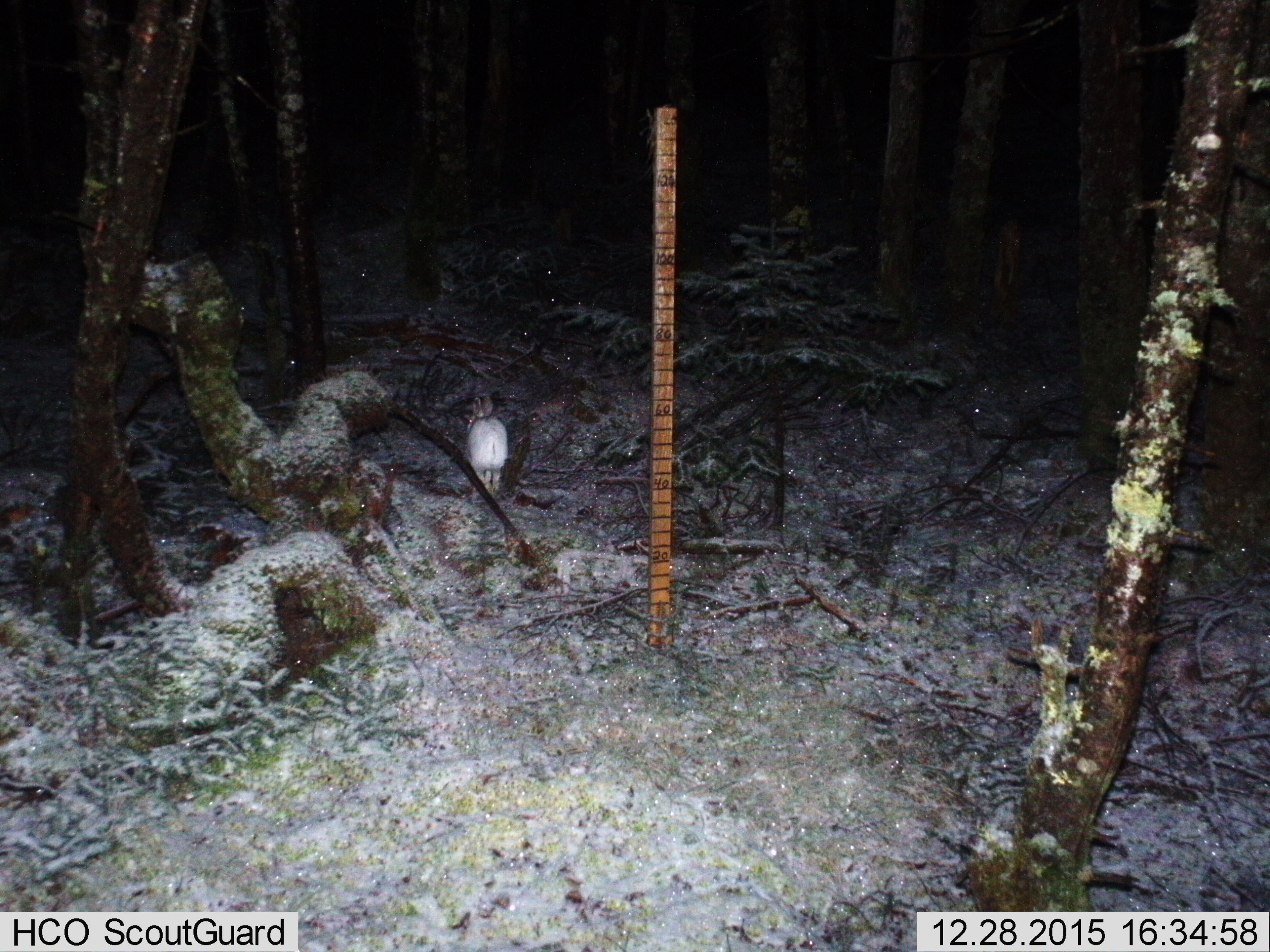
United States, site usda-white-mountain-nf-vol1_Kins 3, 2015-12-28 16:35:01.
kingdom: Animalia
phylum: Chordata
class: Mammalia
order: Lagomorpha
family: Leporidae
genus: Lepus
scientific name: Lepus americanus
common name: snowshoe hare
Snowshoe hare (Lepus americanus).